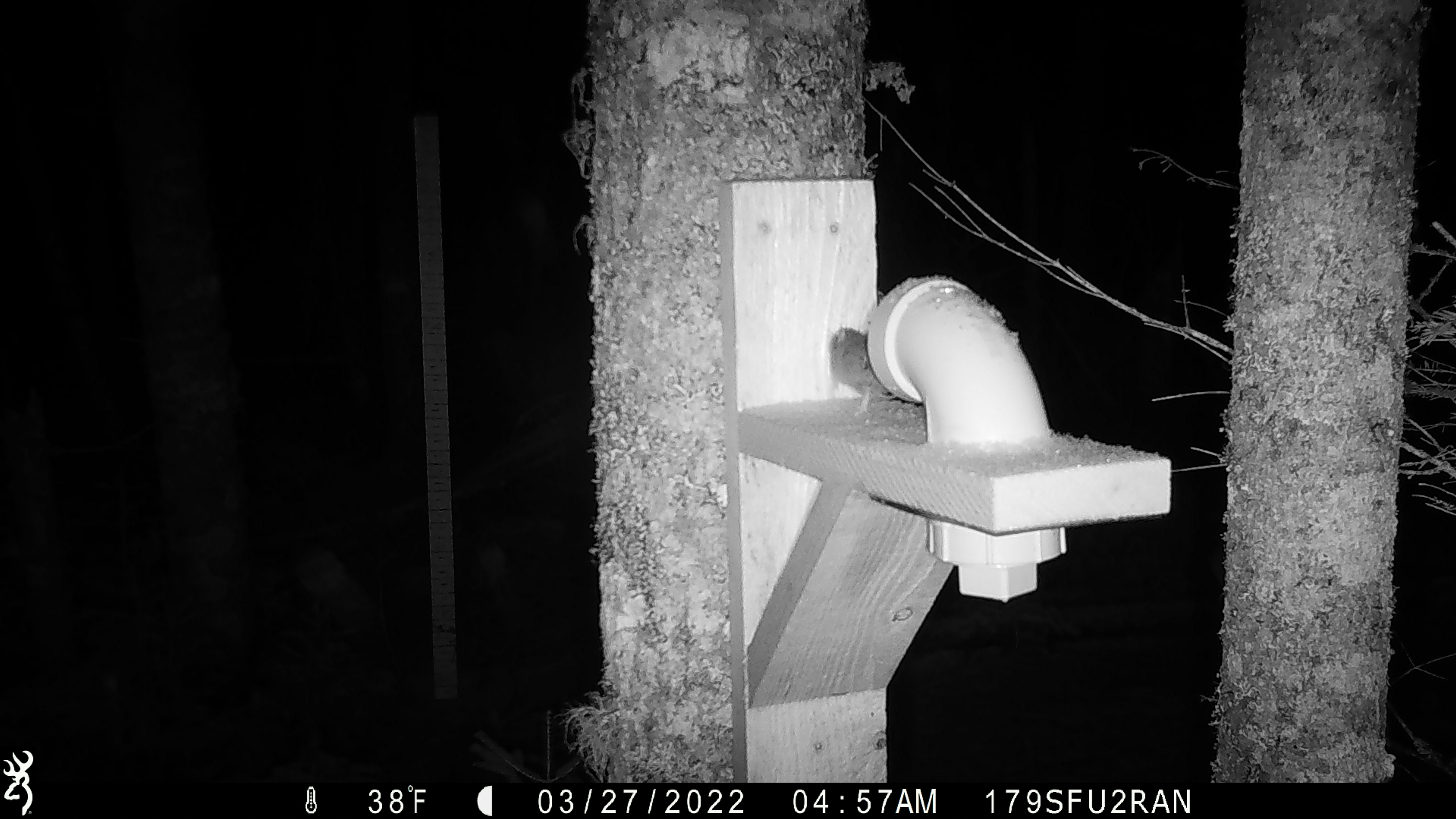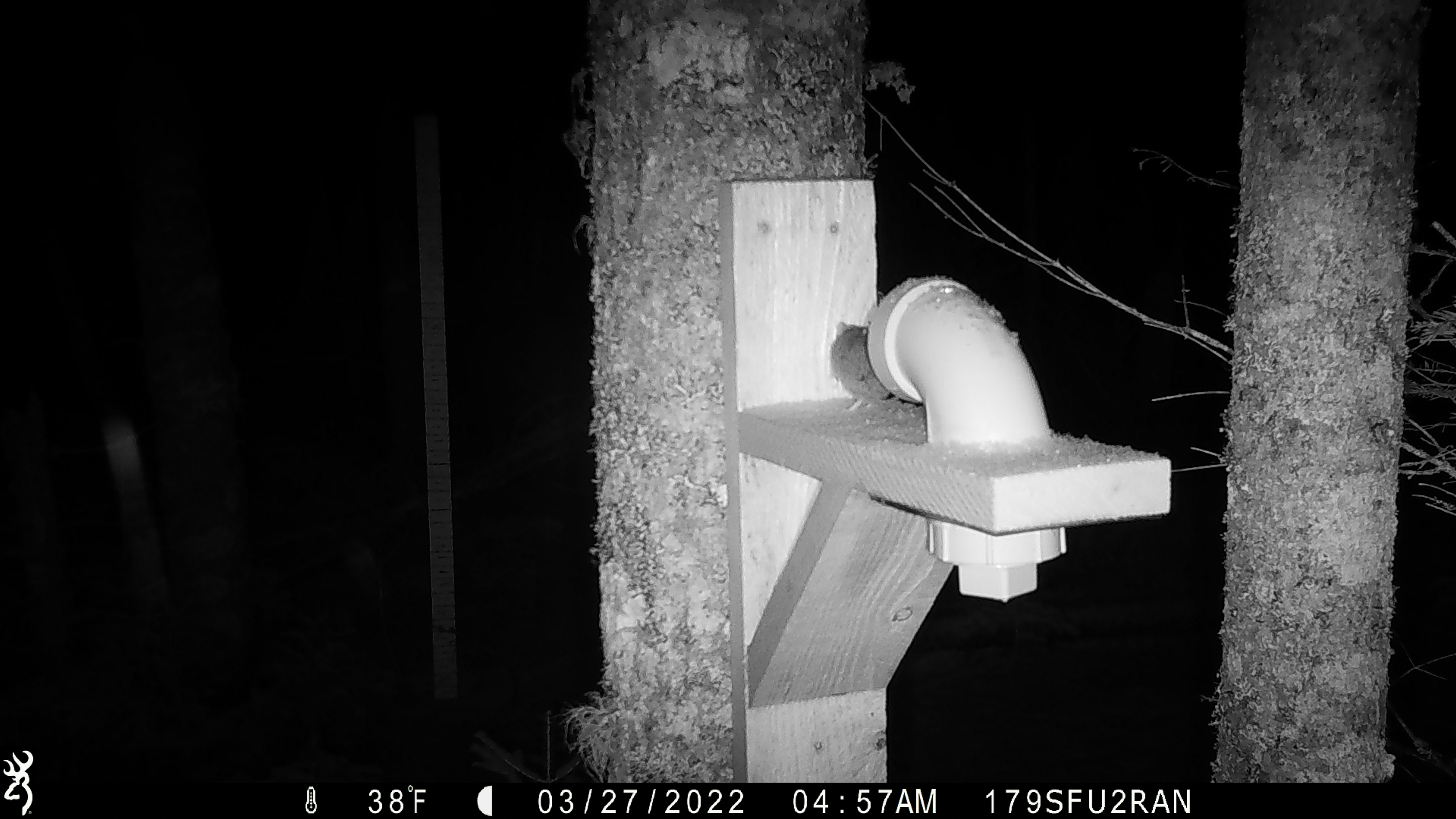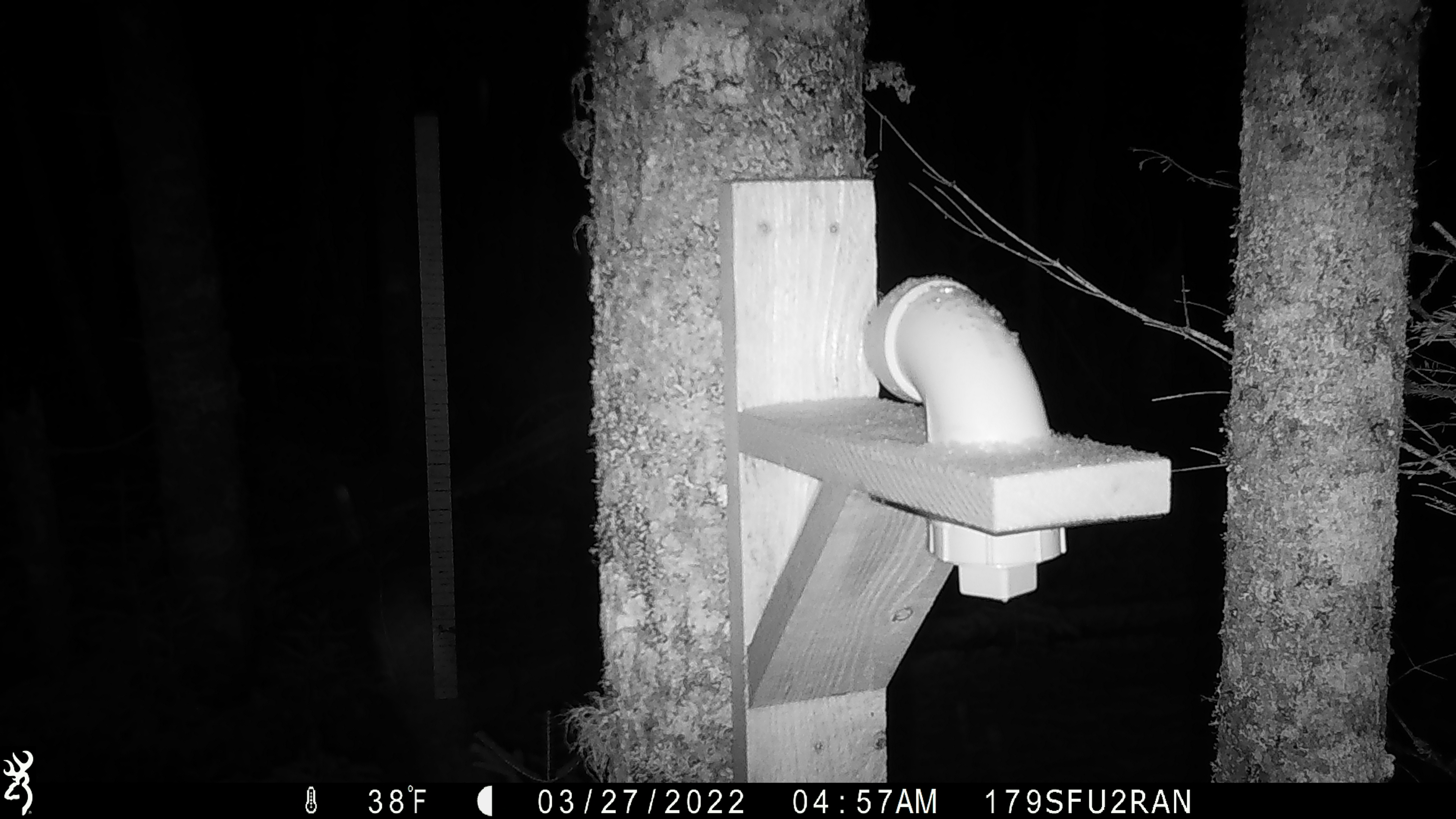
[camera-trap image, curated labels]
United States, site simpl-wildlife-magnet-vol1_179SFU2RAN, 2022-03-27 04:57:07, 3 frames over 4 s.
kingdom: Animalia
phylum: Chordata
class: Mammalia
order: Rodentia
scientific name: Rodentia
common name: mouse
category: mouse sp.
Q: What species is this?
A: Mouse sp. (mouse) (Rodentia).